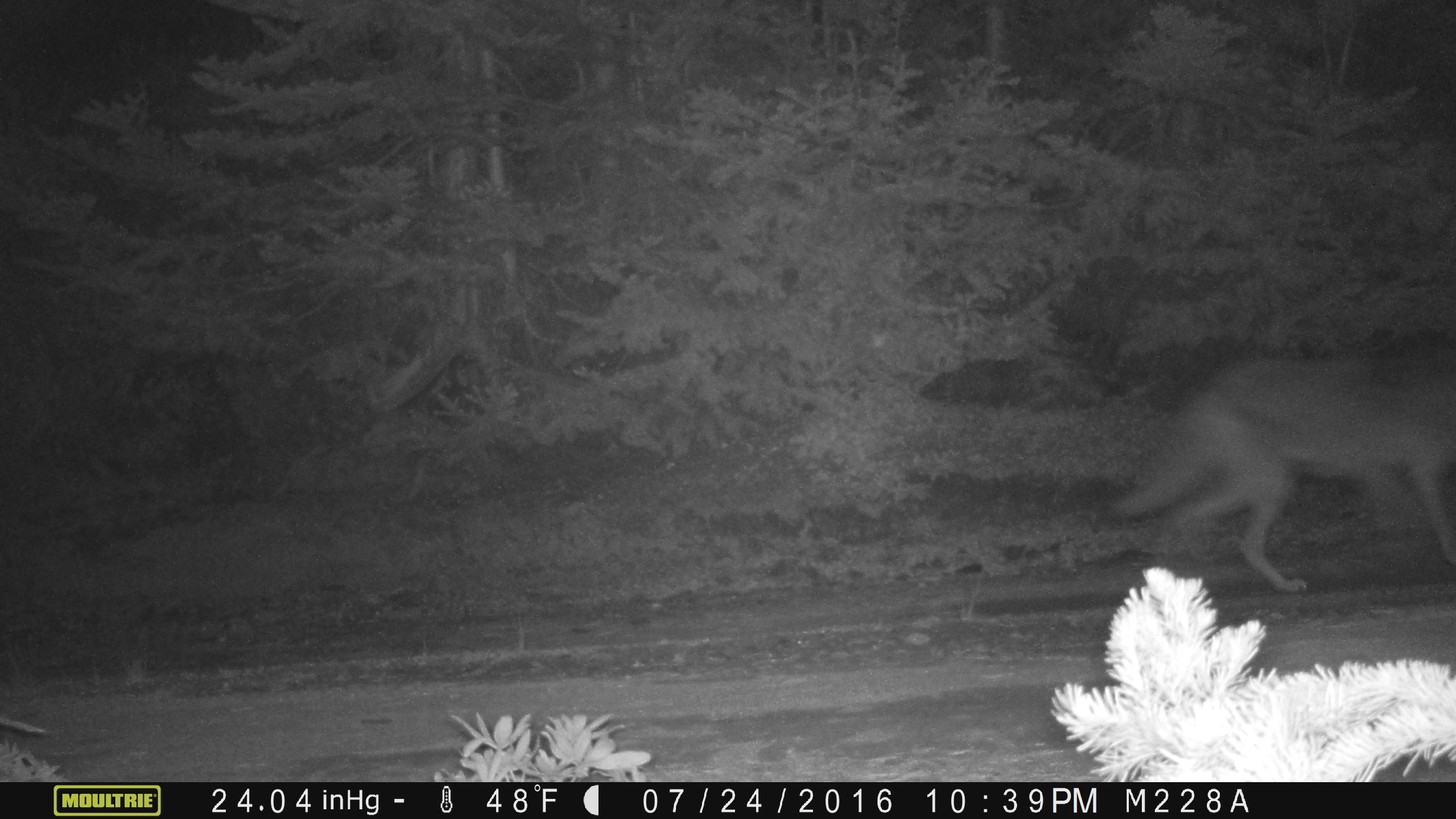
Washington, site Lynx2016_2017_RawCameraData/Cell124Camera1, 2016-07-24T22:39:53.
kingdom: Animalia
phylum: Chordata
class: Mammalia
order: Carnivora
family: Canidae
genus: Canis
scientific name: Canis latrans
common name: coyote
Canis latrans (coyote). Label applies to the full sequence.